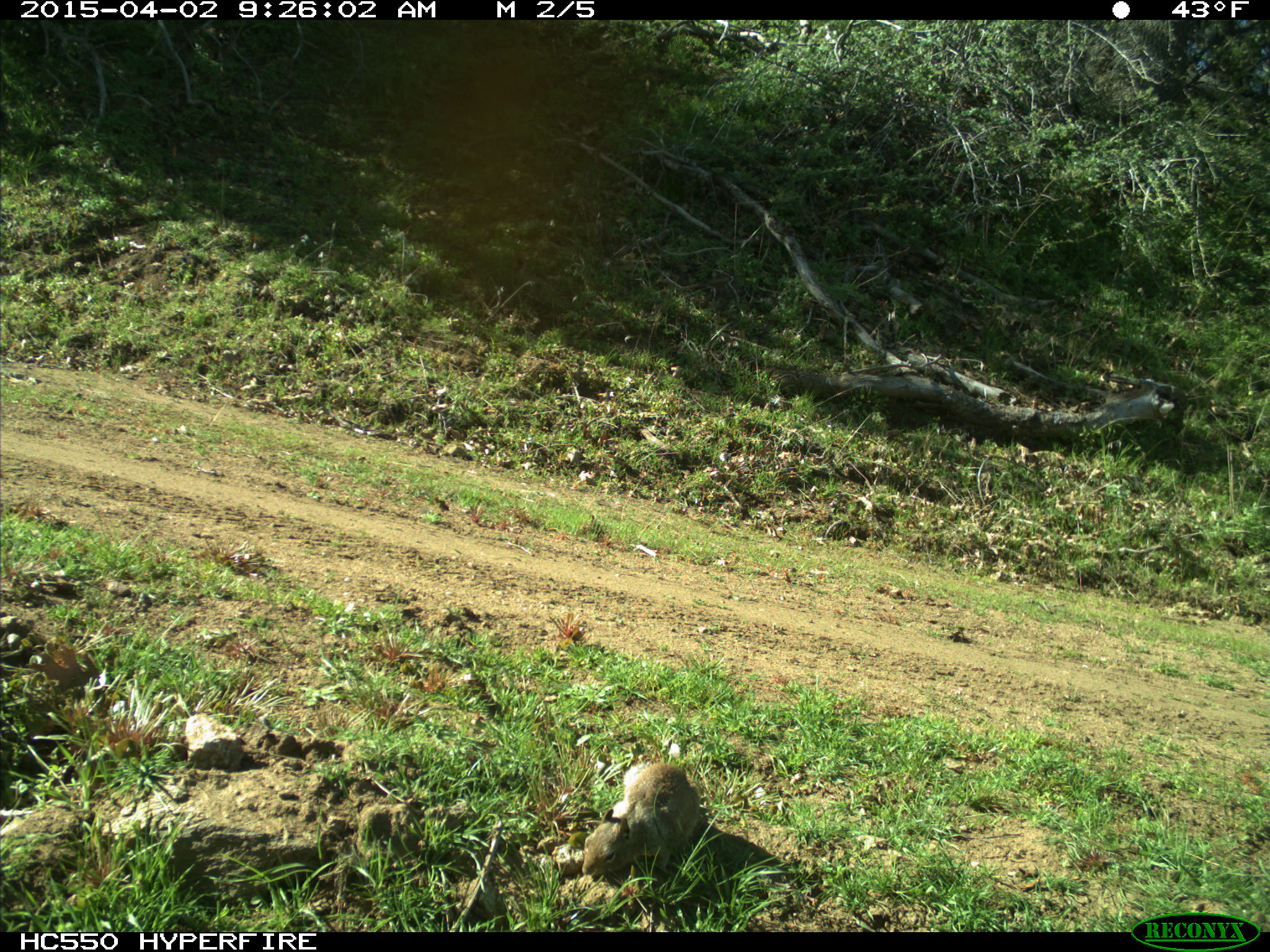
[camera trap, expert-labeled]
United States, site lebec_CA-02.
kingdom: Animalia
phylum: Chordata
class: Mammalia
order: Rodentia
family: Sciuridae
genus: Otospermophilus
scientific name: Otospermophilus beecheyi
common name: california ground squirrel